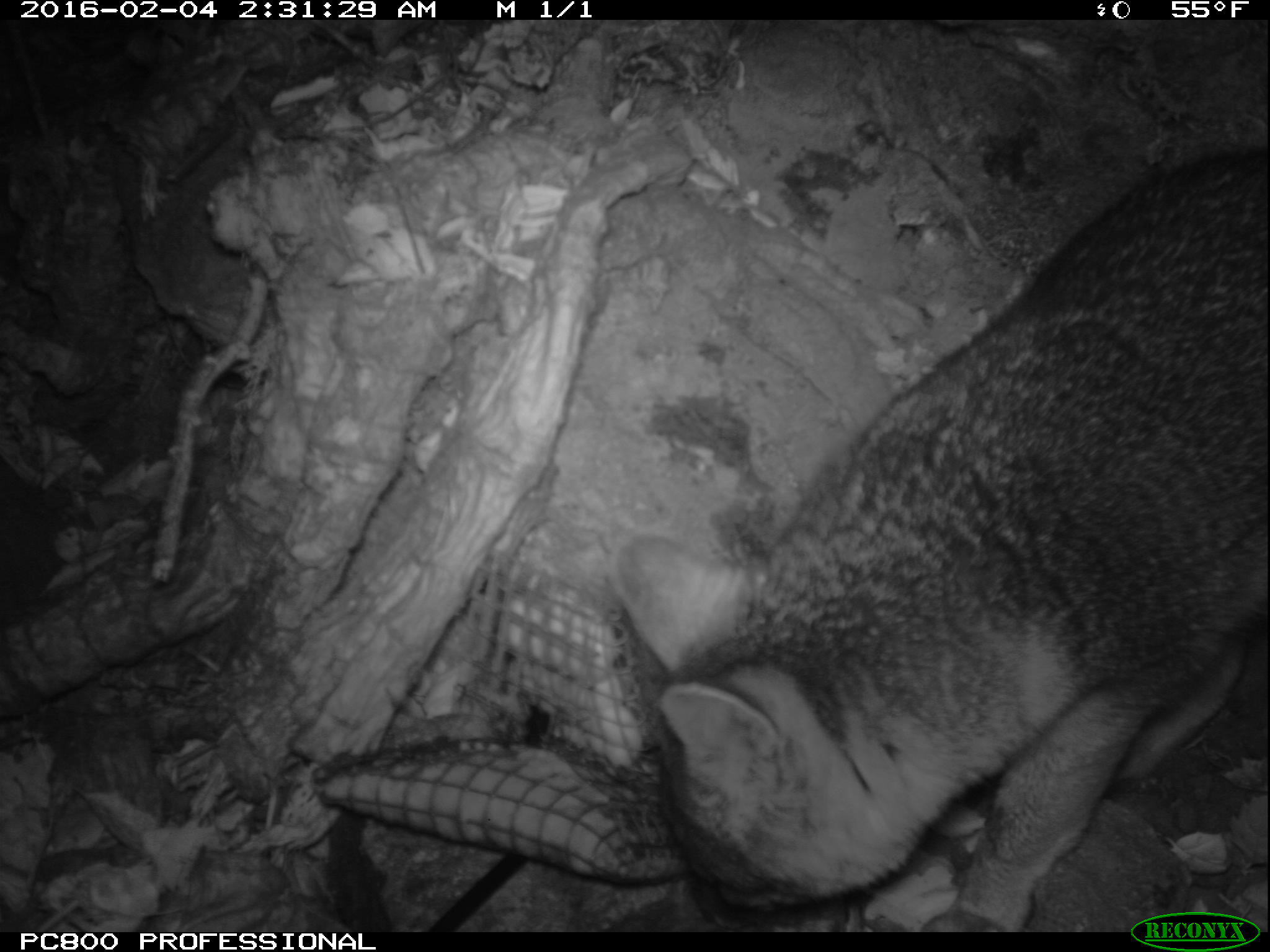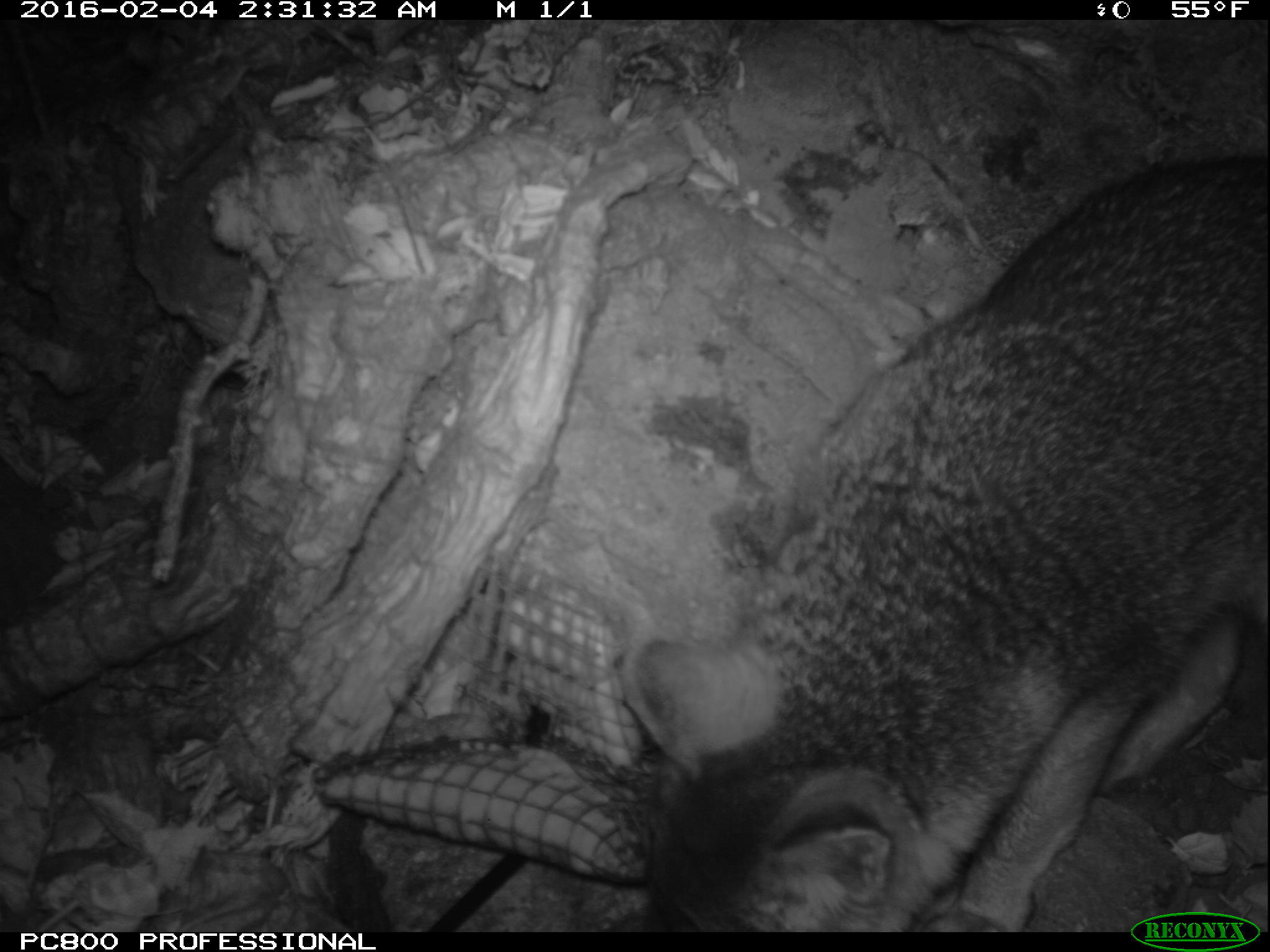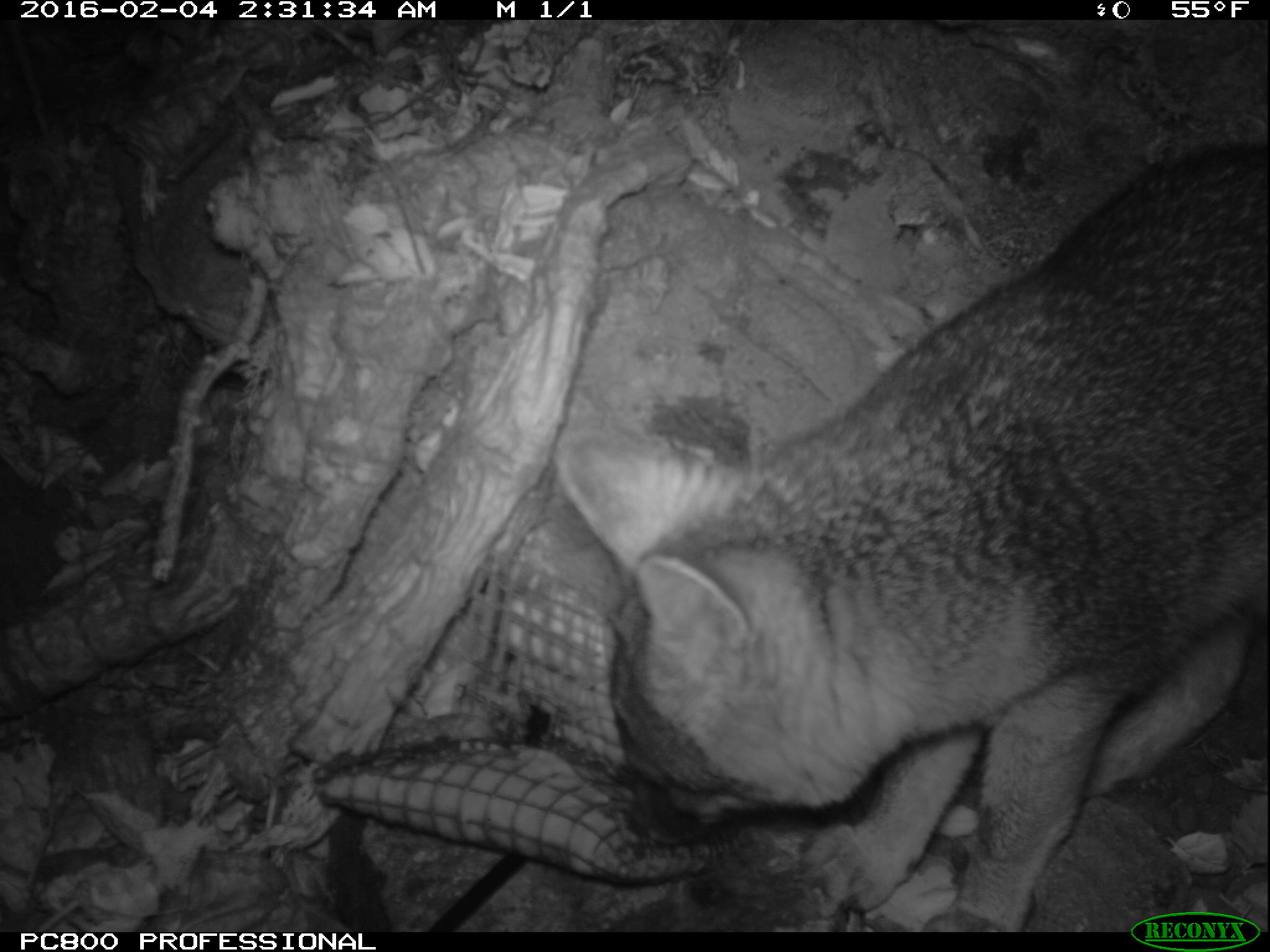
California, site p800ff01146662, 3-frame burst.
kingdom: Animalia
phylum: Chordata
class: Mammalia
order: Carnivora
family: Canidae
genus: Urocyon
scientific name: Urocyon littoralis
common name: island fox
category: fox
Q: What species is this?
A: Fox (island fox) (Urocyon littoralis).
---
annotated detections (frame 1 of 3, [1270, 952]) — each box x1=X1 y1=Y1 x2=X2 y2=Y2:
fox: x1=605 y1=144 x2=1269 y2=931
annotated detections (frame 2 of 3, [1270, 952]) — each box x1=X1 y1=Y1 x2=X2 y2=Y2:
fox: x1=621 y1=157 x2=1269 y2=931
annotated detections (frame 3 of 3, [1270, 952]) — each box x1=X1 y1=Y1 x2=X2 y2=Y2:
fox: x1=560 y1=143 x2=1269 y2=932